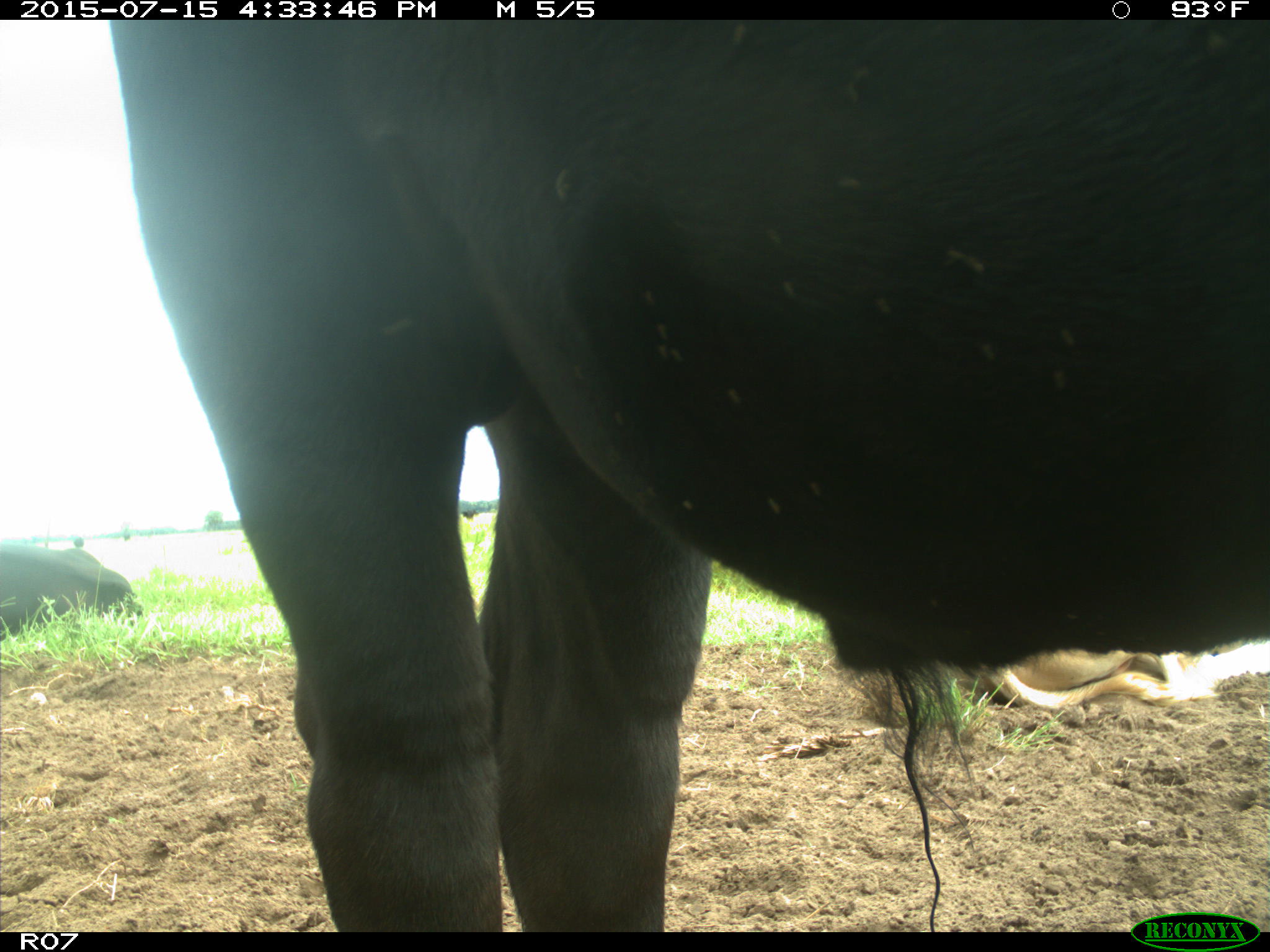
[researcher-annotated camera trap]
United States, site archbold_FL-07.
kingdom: Animalia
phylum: Chordata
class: Mammalia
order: Artiodactyla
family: Bovidae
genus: Bos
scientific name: Bos taurus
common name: domestic cow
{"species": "Bos taurus (domestic cow)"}